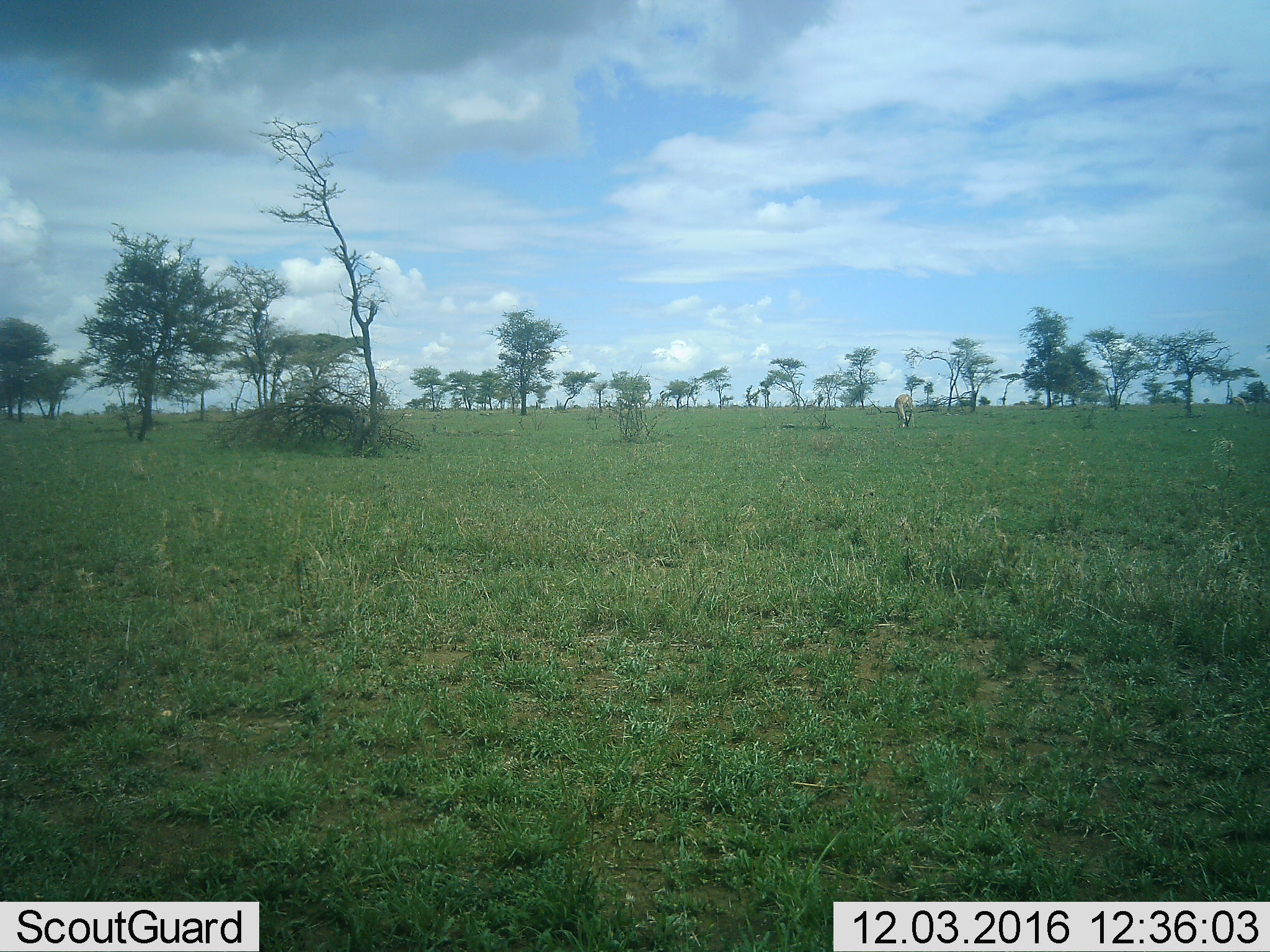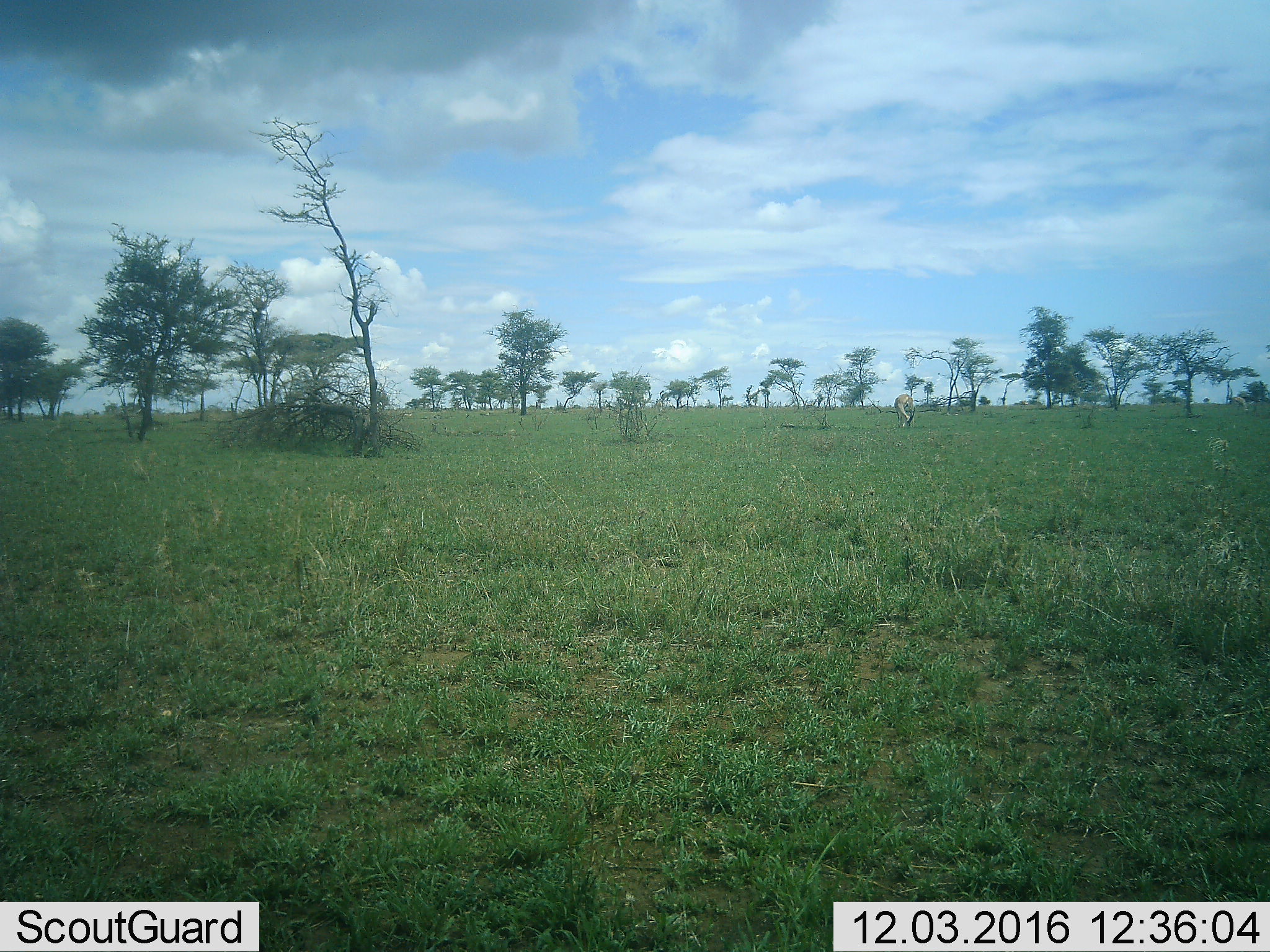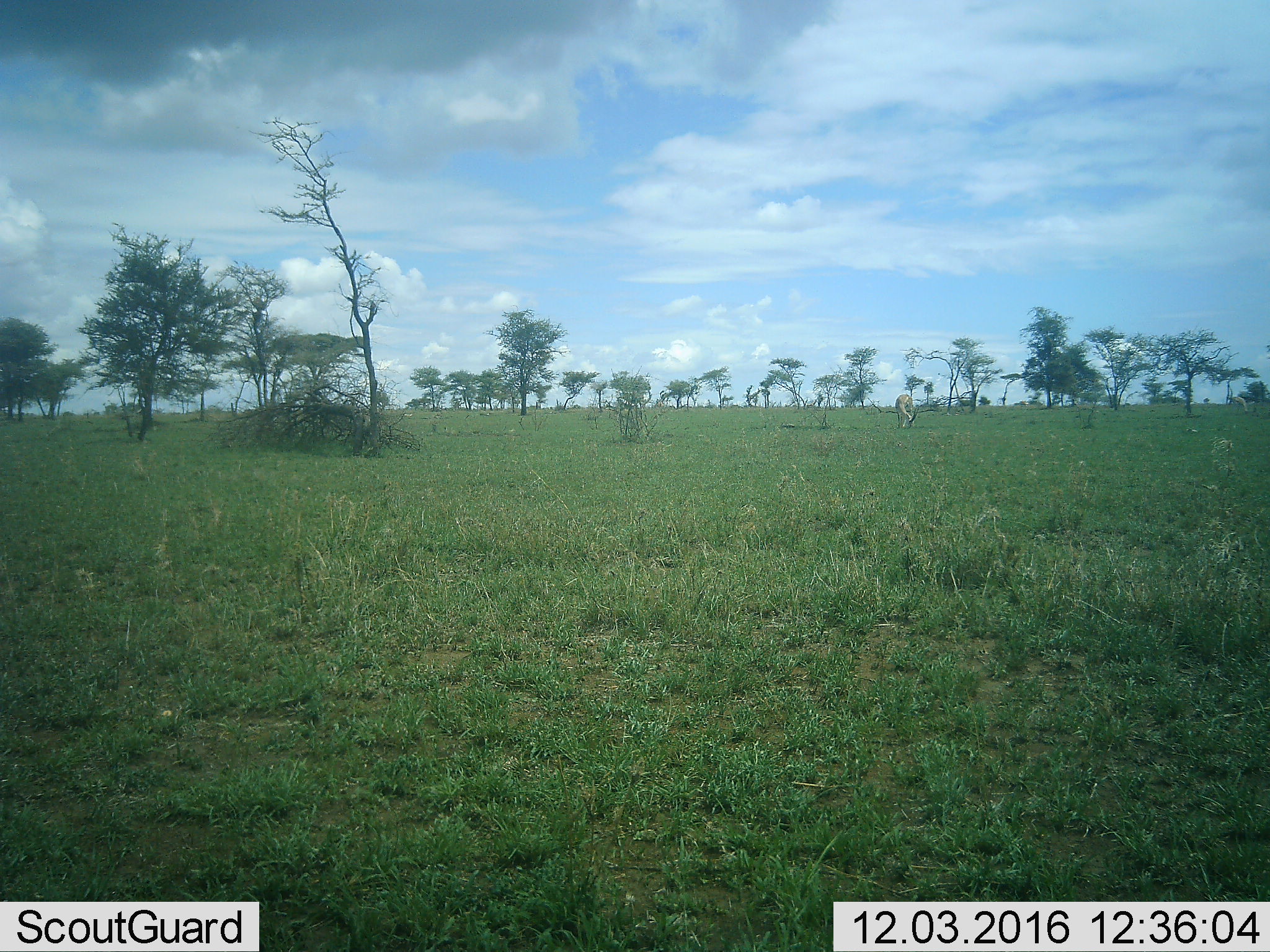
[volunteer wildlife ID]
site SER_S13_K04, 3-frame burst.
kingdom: Animalia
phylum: Chordata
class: Mammalia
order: Artiodactyla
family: Bovidae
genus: Nanger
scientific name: Nanger granti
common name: grant's gazelle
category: gazellegrants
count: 1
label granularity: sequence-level